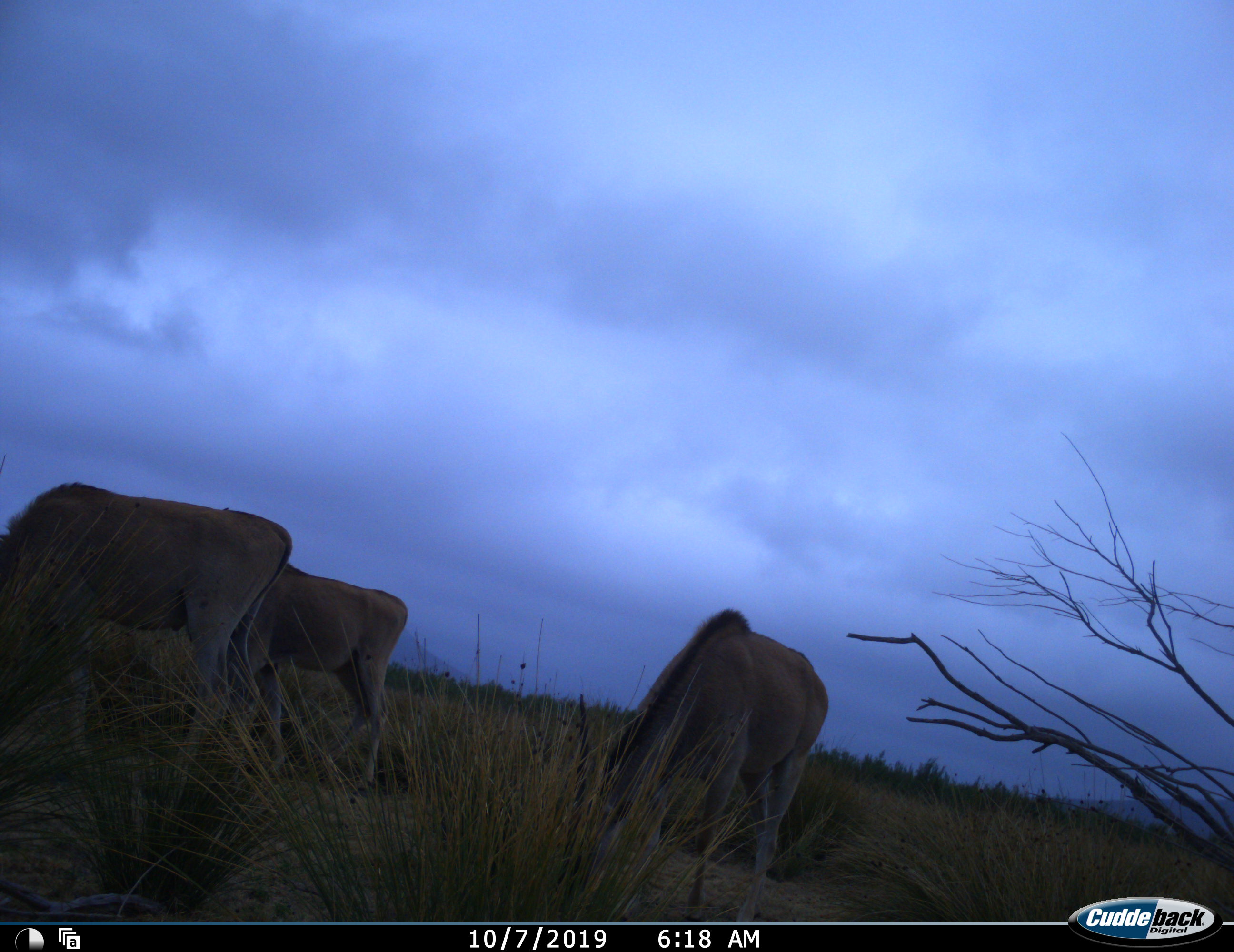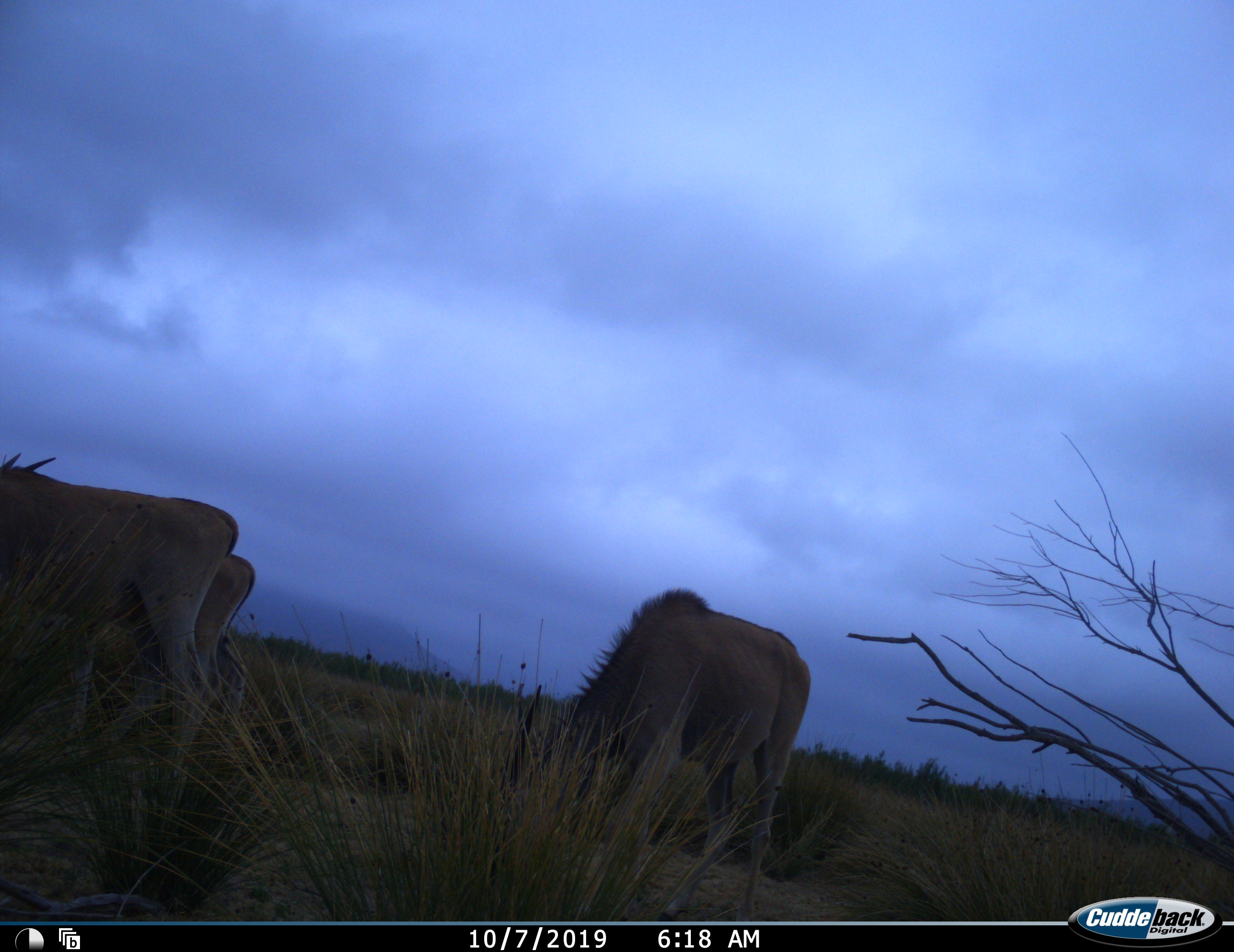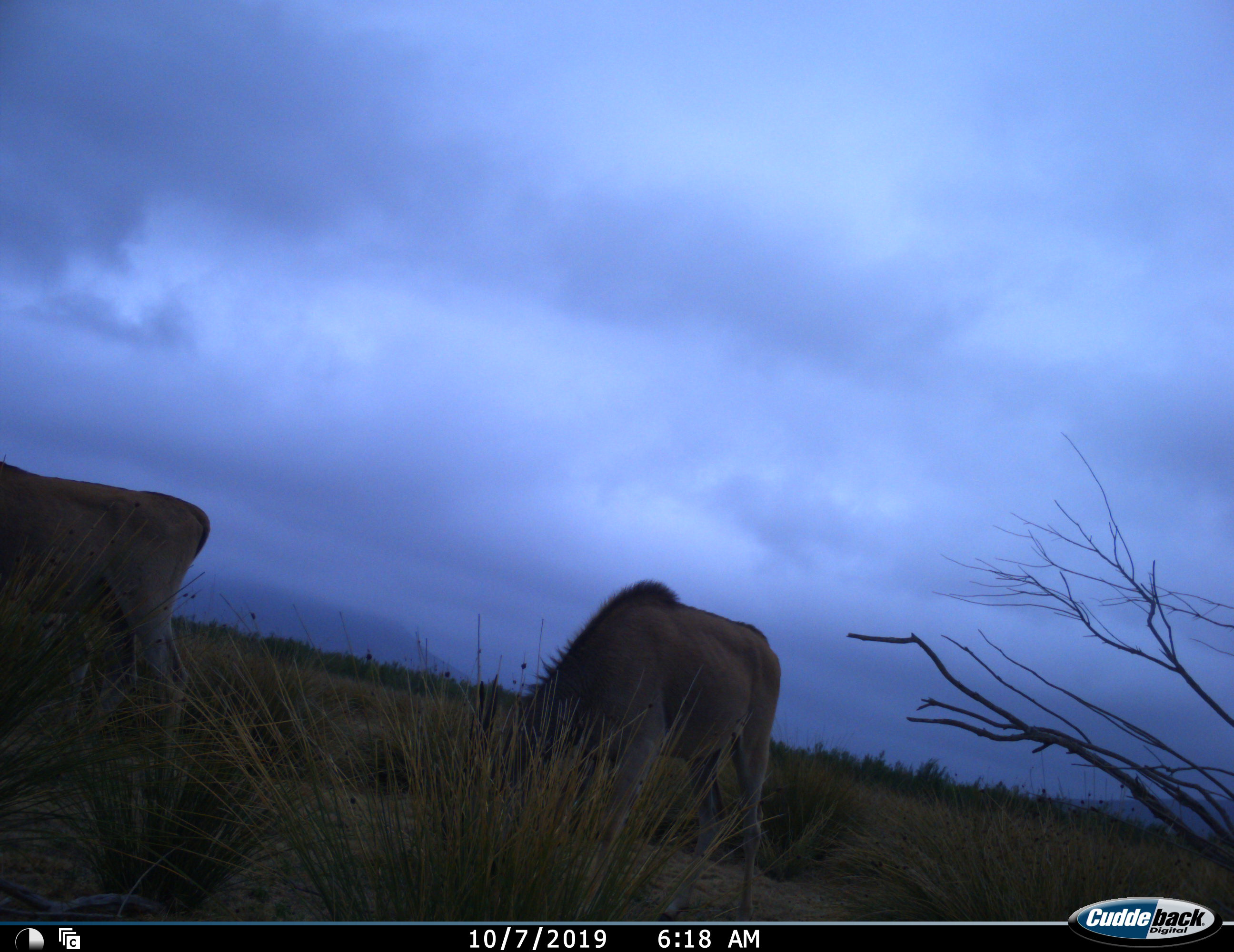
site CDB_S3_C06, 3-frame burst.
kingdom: Animalia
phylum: Chordata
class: Mammalia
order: Artiodactyla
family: Bovidae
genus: Tragelaphus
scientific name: Tragelaphus oryx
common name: eland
Eland (Tragelaphus oryx), count 3. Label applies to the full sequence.